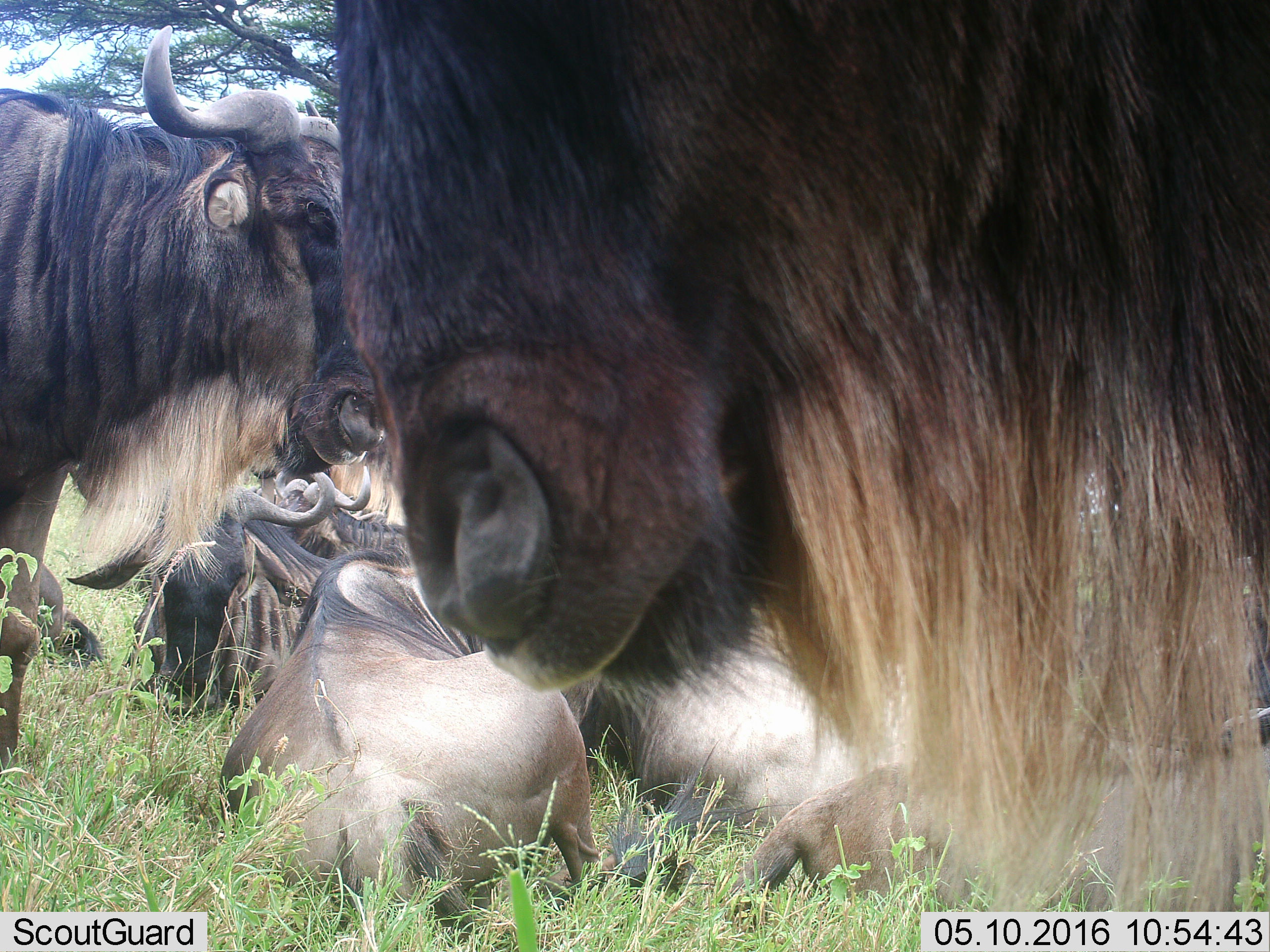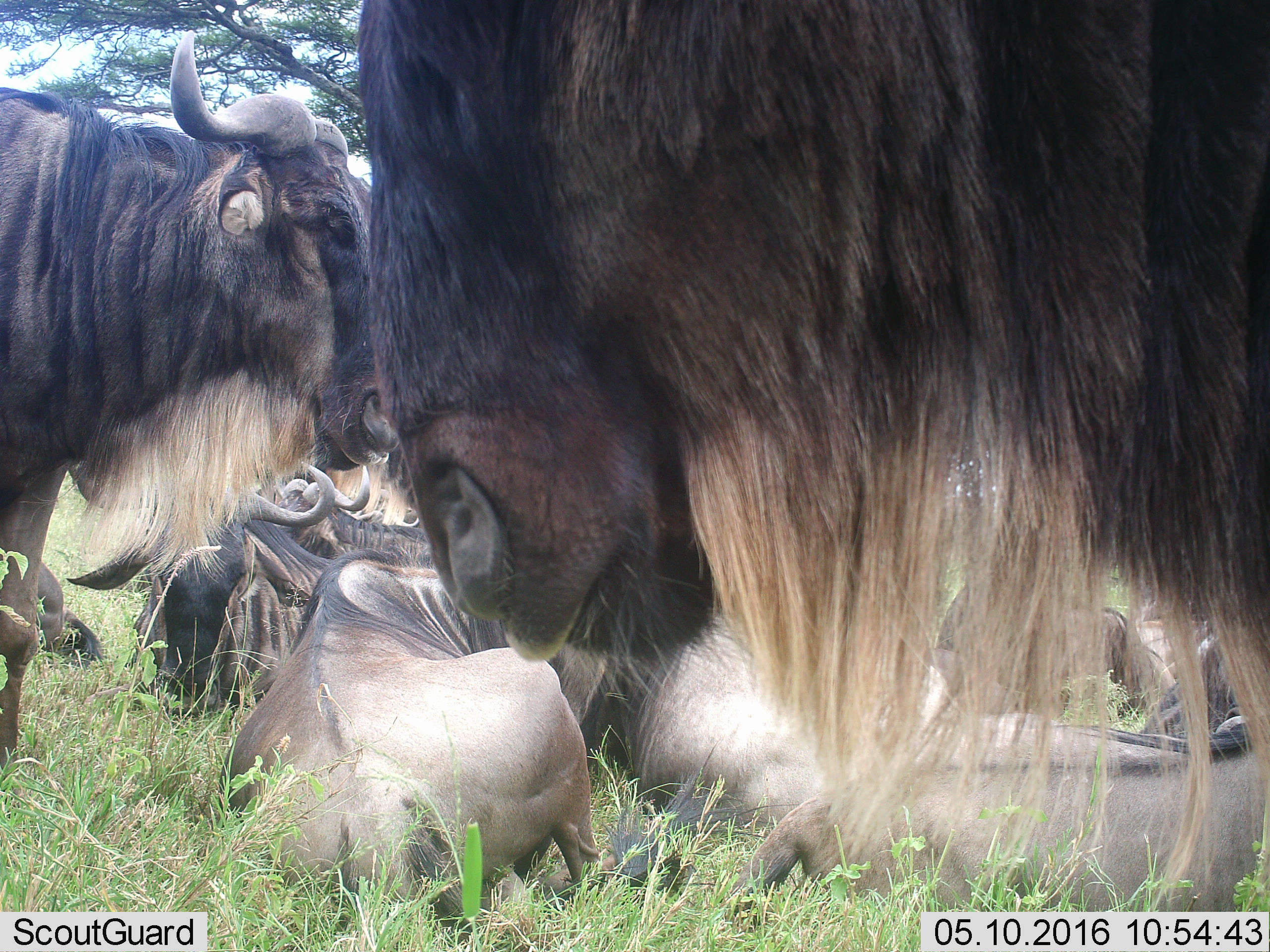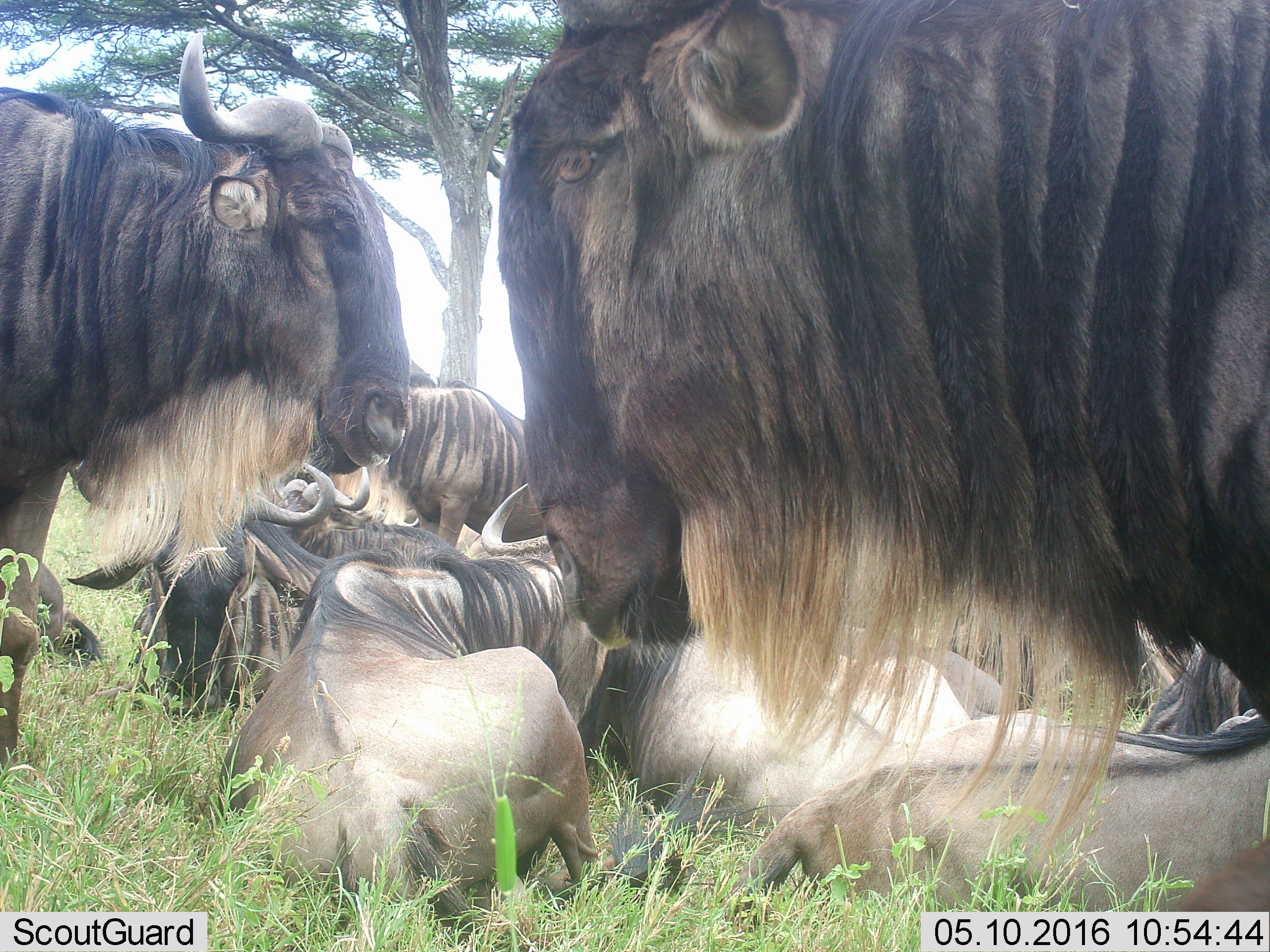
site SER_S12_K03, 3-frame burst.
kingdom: Animalia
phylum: Chordata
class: Mammalia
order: Artiodactyla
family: Bovidae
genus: Connochaetes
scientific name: Connochaetes taurinus taurinus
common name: blue wildebeest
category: wildebeestblue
Wildebeestblue (blue wildebeest) (Connochaetes taurinus taurinus), count 11-50. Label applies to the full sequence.